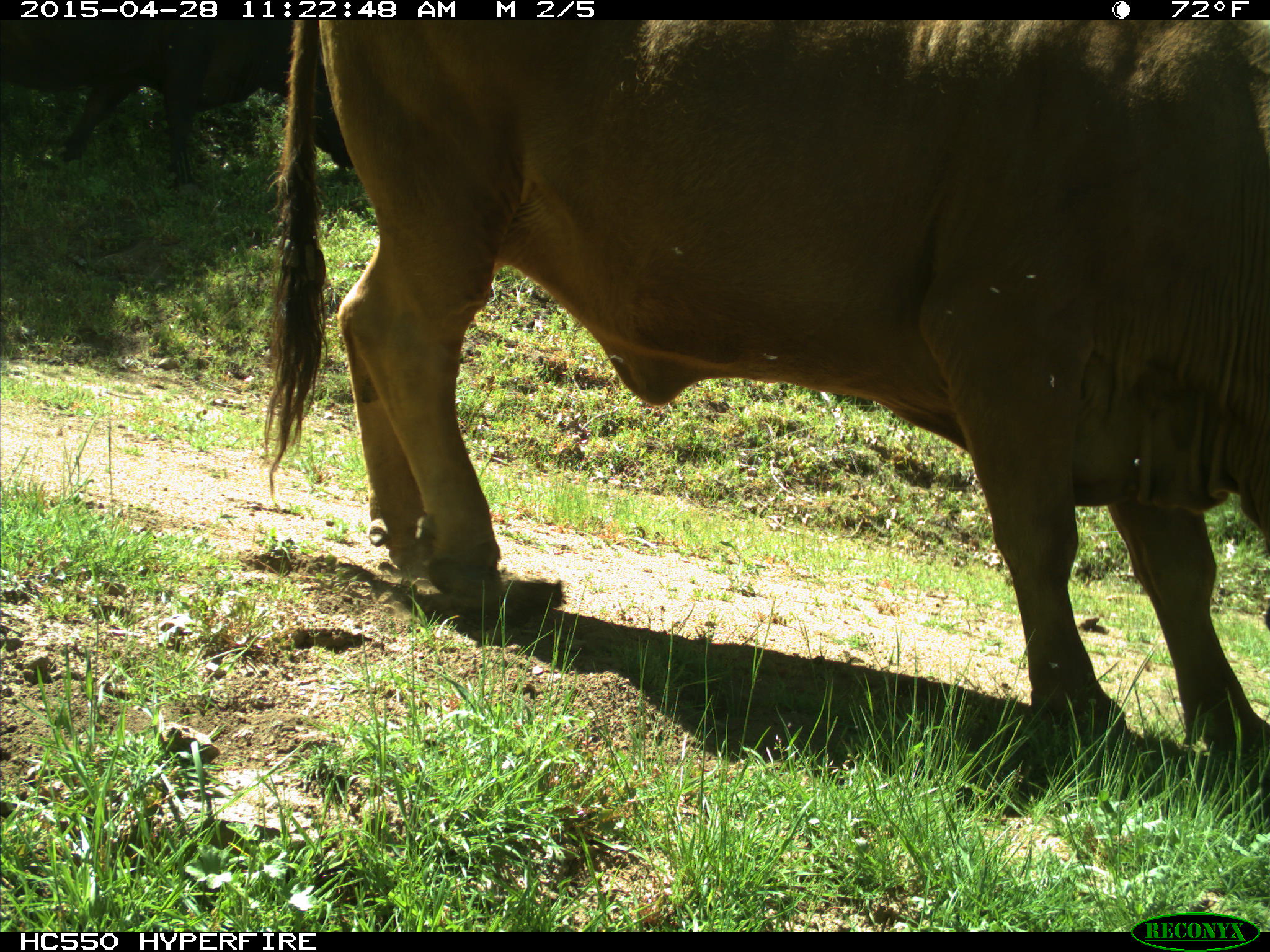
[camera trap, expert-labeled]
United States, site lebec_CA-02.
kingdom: Animalia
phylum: Chordata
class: Mammalia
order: Artiodactyla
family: Bovidae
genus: Bos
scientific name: Bos taurus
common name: domestic cow